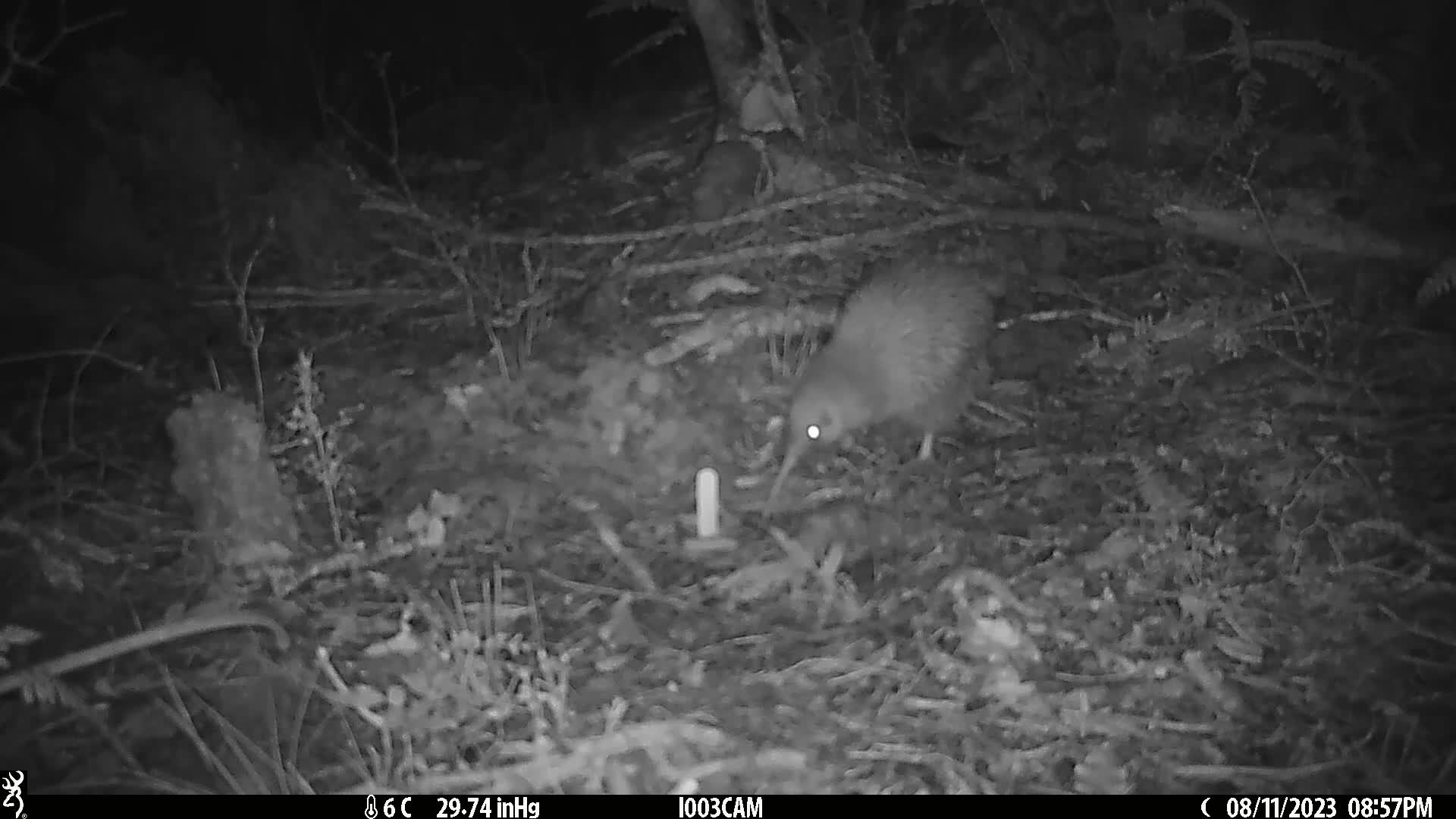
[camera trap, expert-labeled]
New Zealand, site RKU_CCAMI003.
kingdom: Animalia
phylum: Chordata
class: Aves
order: Apterygiformes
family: Apterygidae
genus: Apteryx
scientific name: Apteryx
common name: kiwi